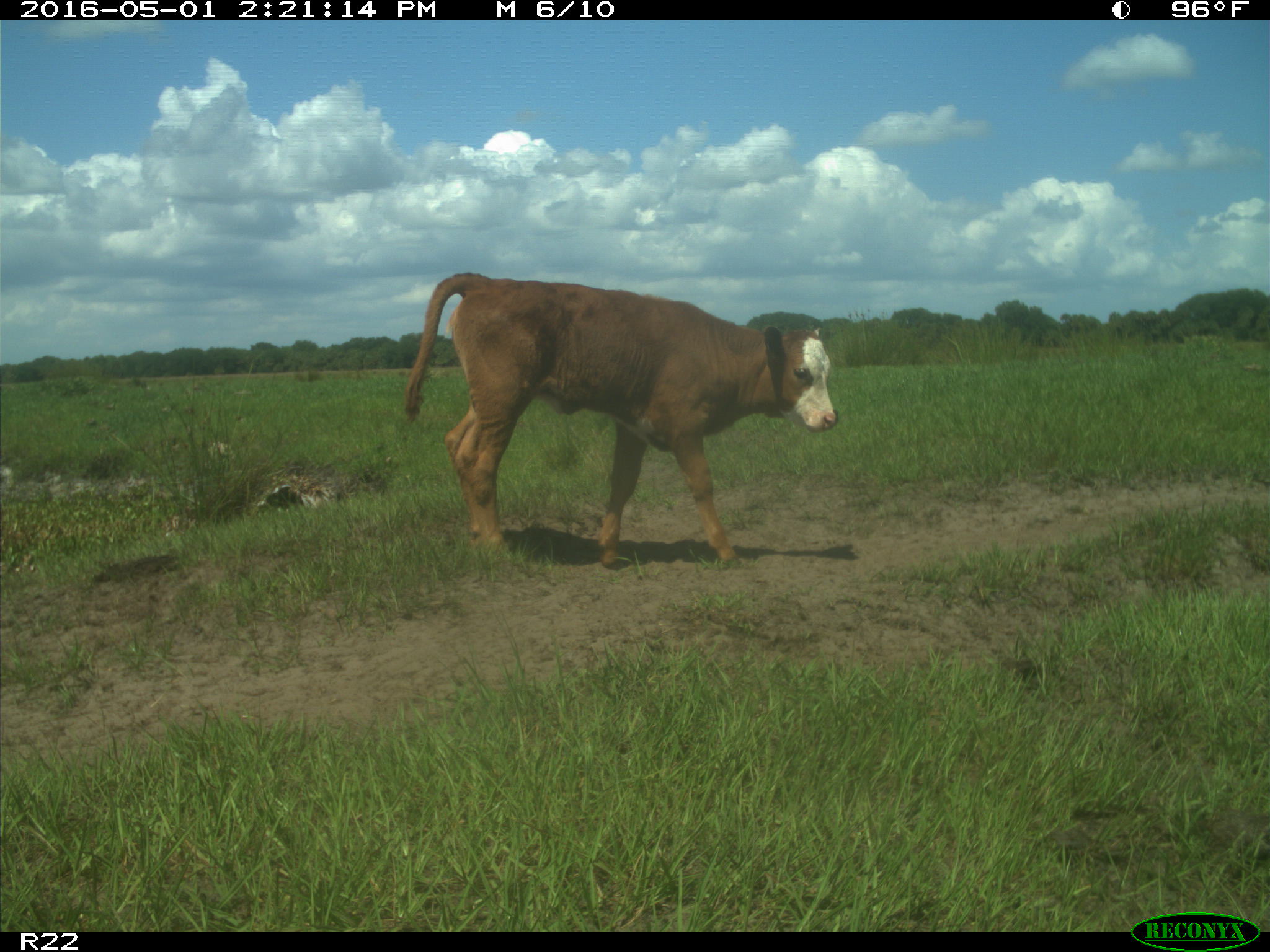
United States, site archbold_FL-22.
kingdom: Animalia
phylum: Chordata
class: Mammalia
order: Artiodactyla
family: Bovidae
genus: Bos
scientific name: Bos taurus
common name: domestic cow